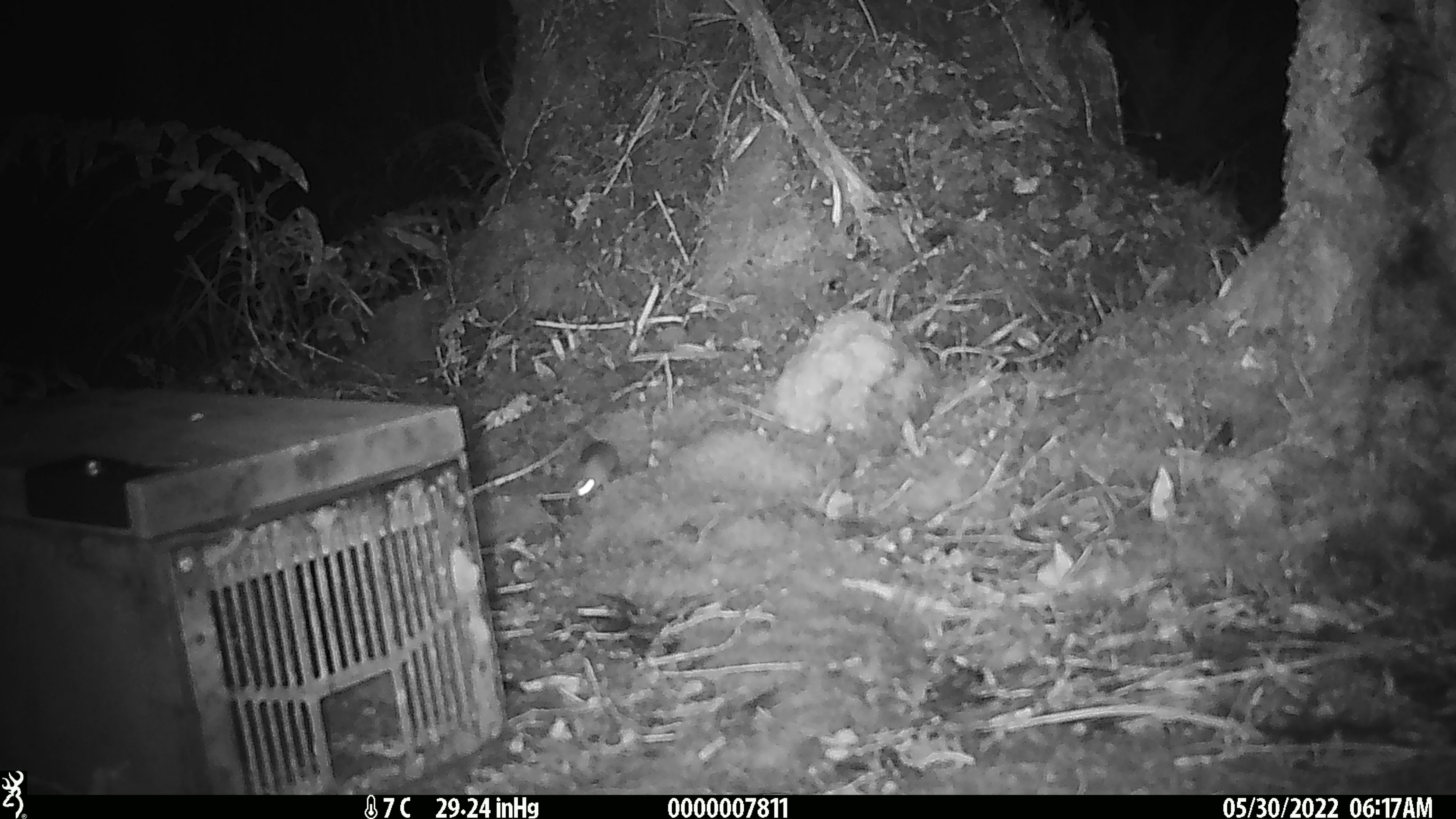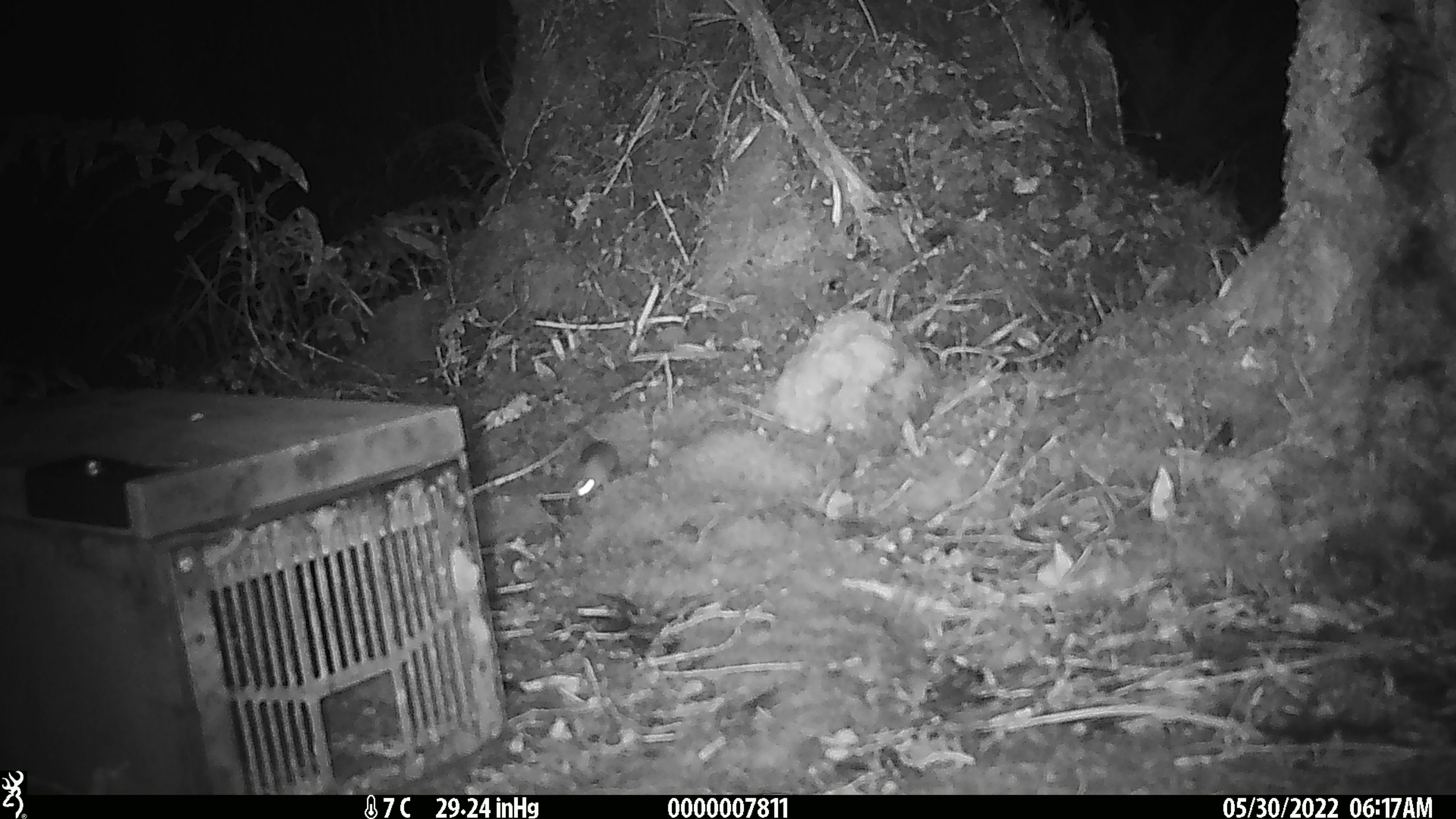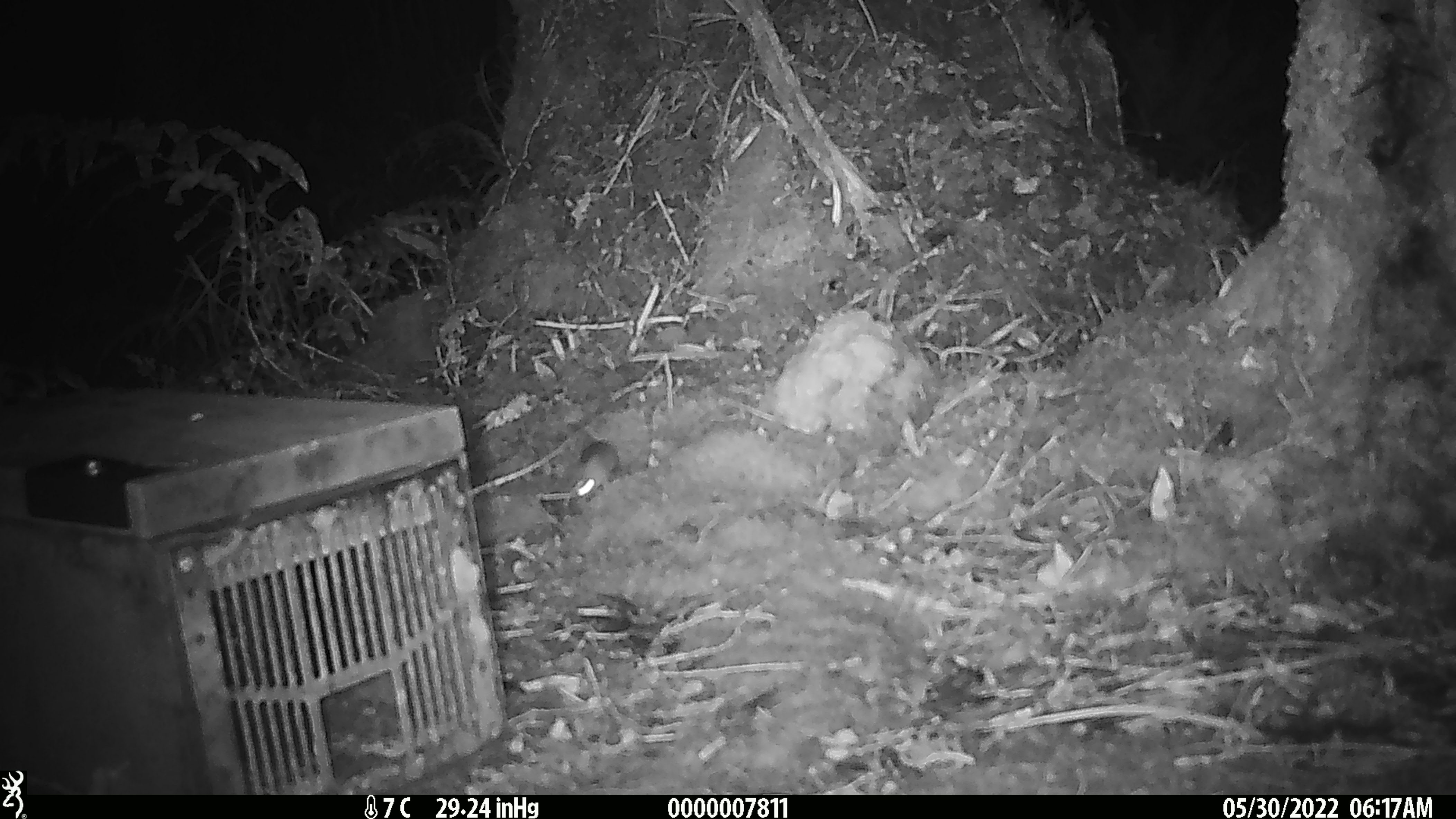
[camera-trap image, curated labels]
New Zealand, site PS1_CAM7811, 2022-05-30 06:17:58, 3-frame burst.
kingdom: Animalia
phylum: Chordata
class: Mammalia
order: Rodentia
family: Muridae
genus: Mus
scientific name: Mus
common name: mouse